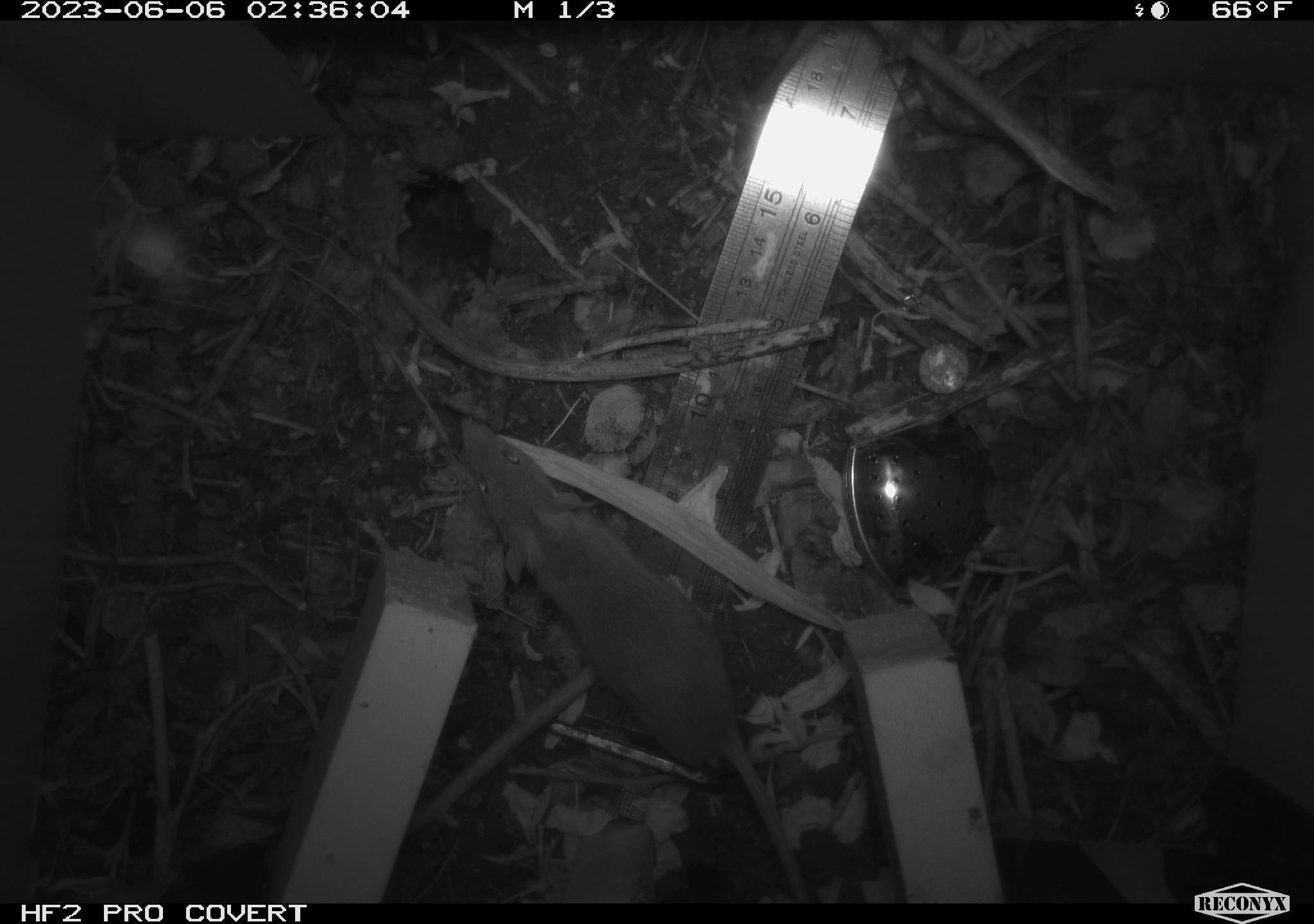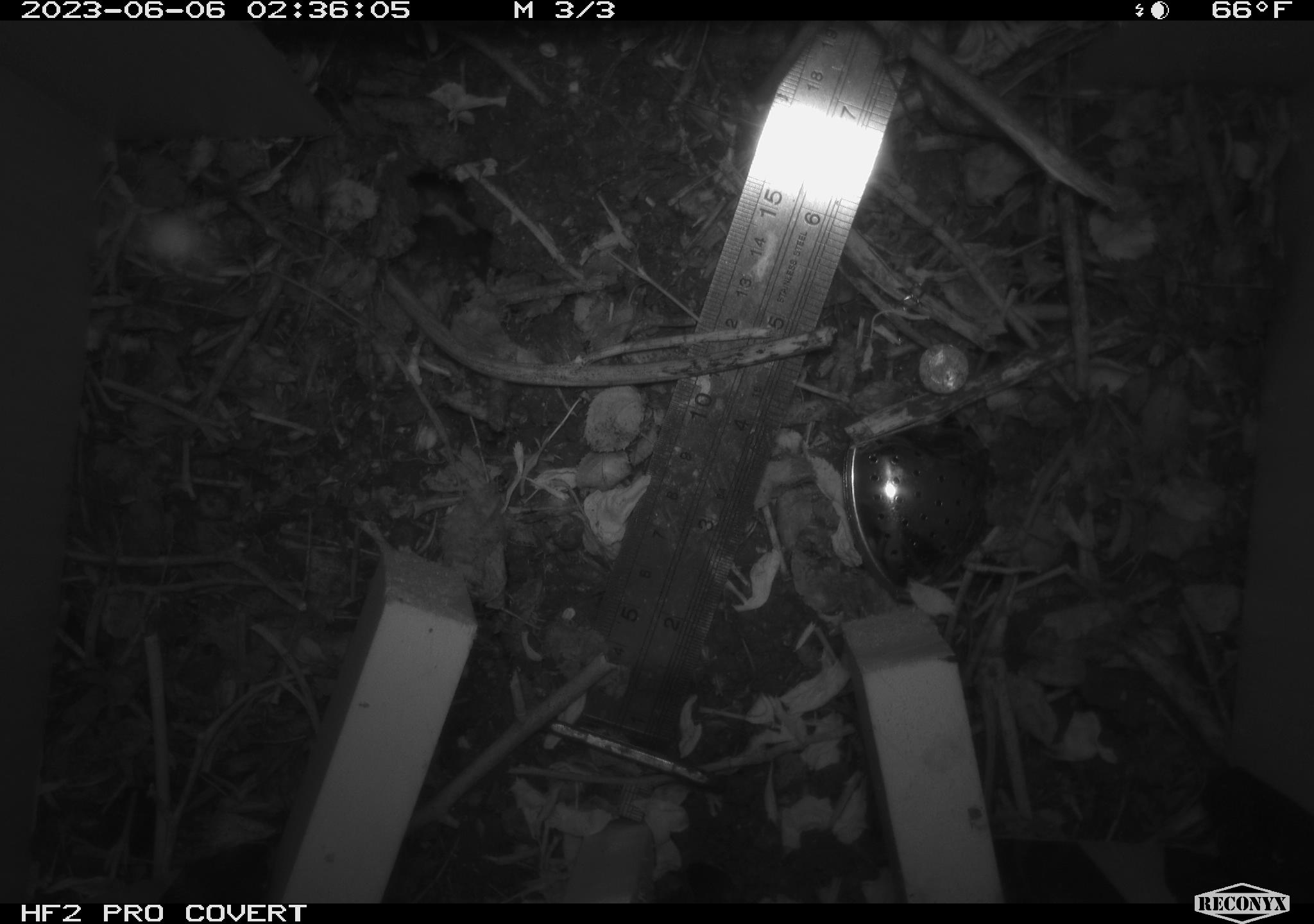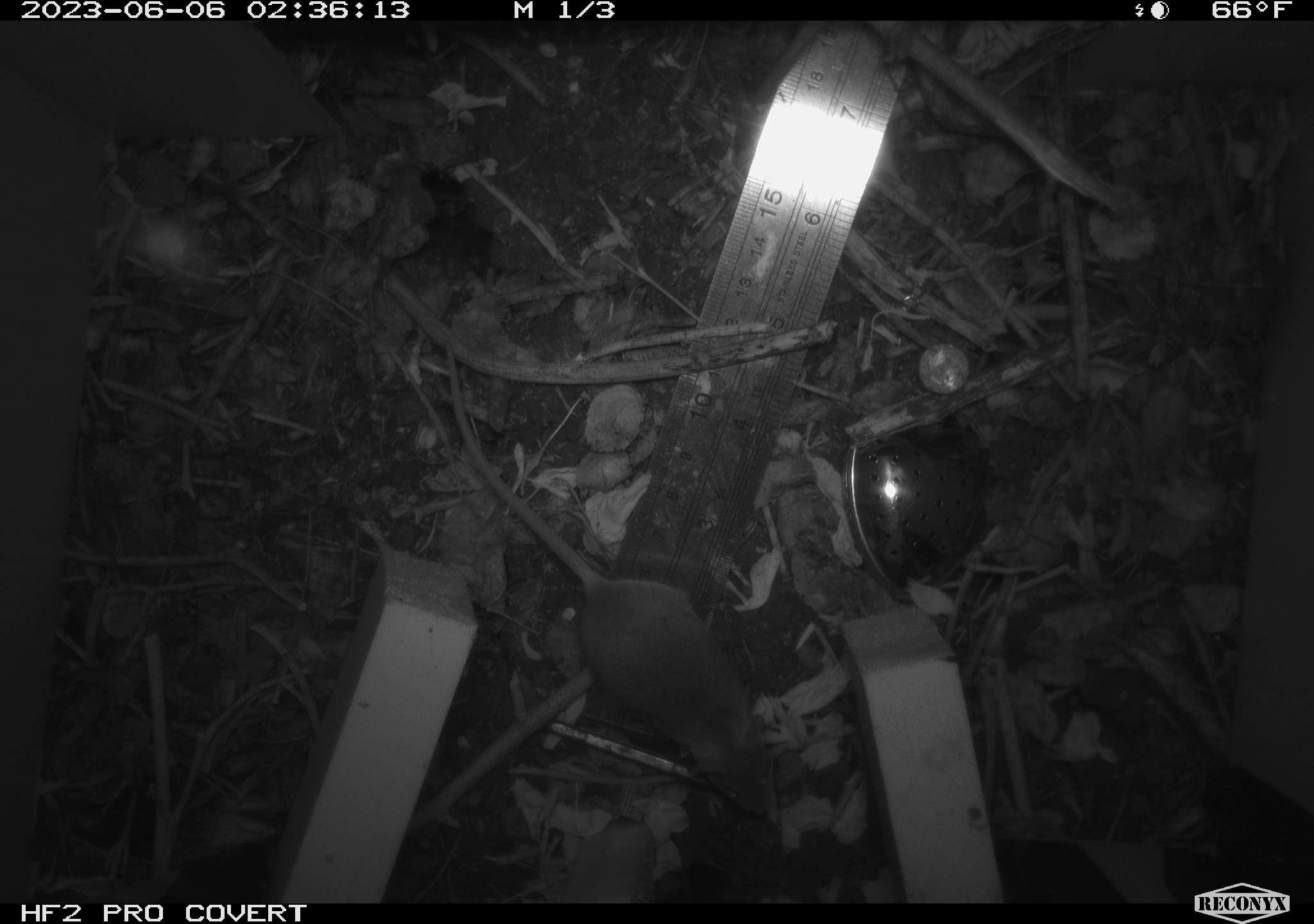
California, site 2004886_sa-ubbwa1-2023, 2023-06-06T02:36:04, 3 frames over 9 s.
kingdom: Animalia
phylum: Chordata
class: Mammalia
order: Rodentia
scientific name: Rodentia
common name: rodent